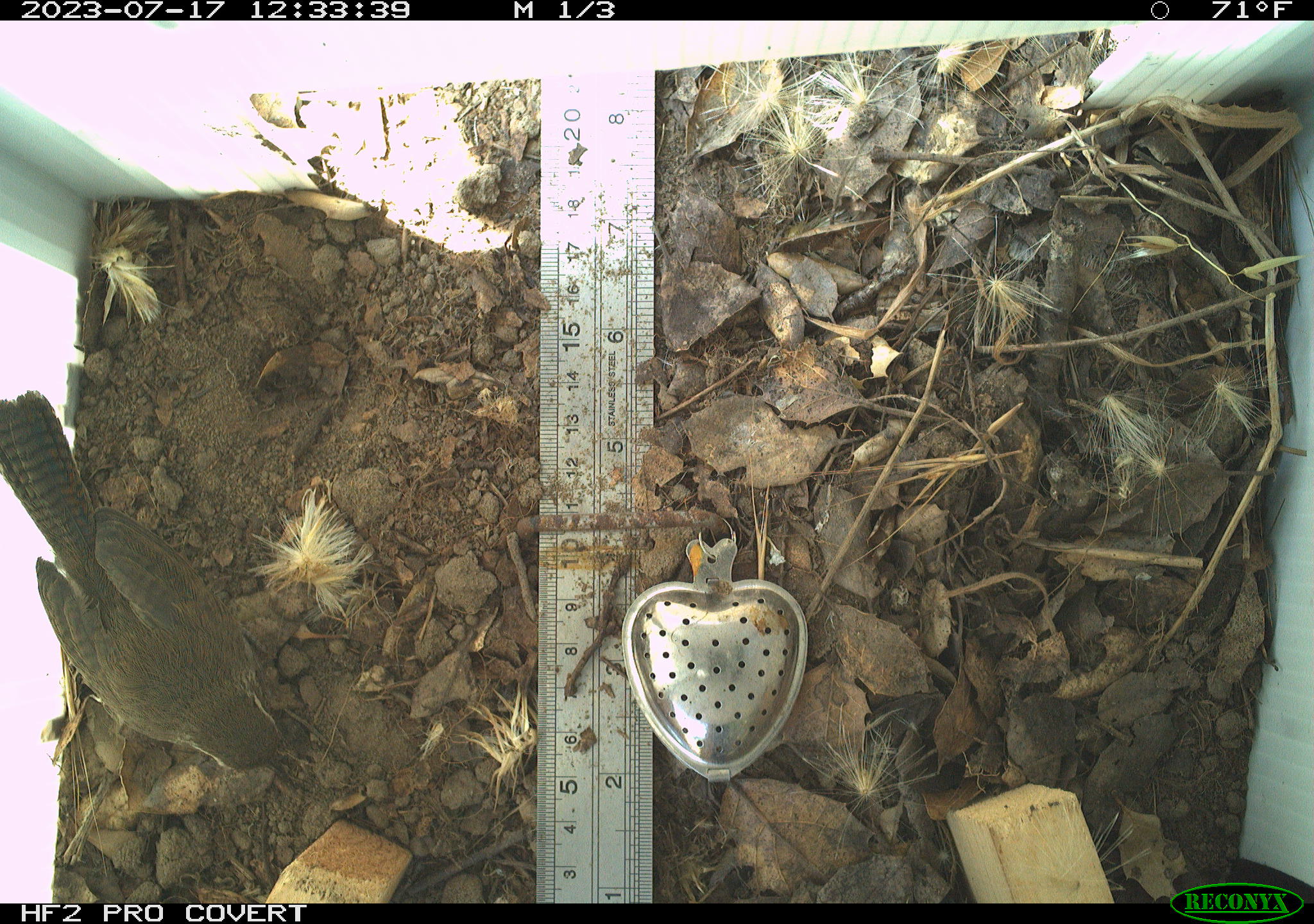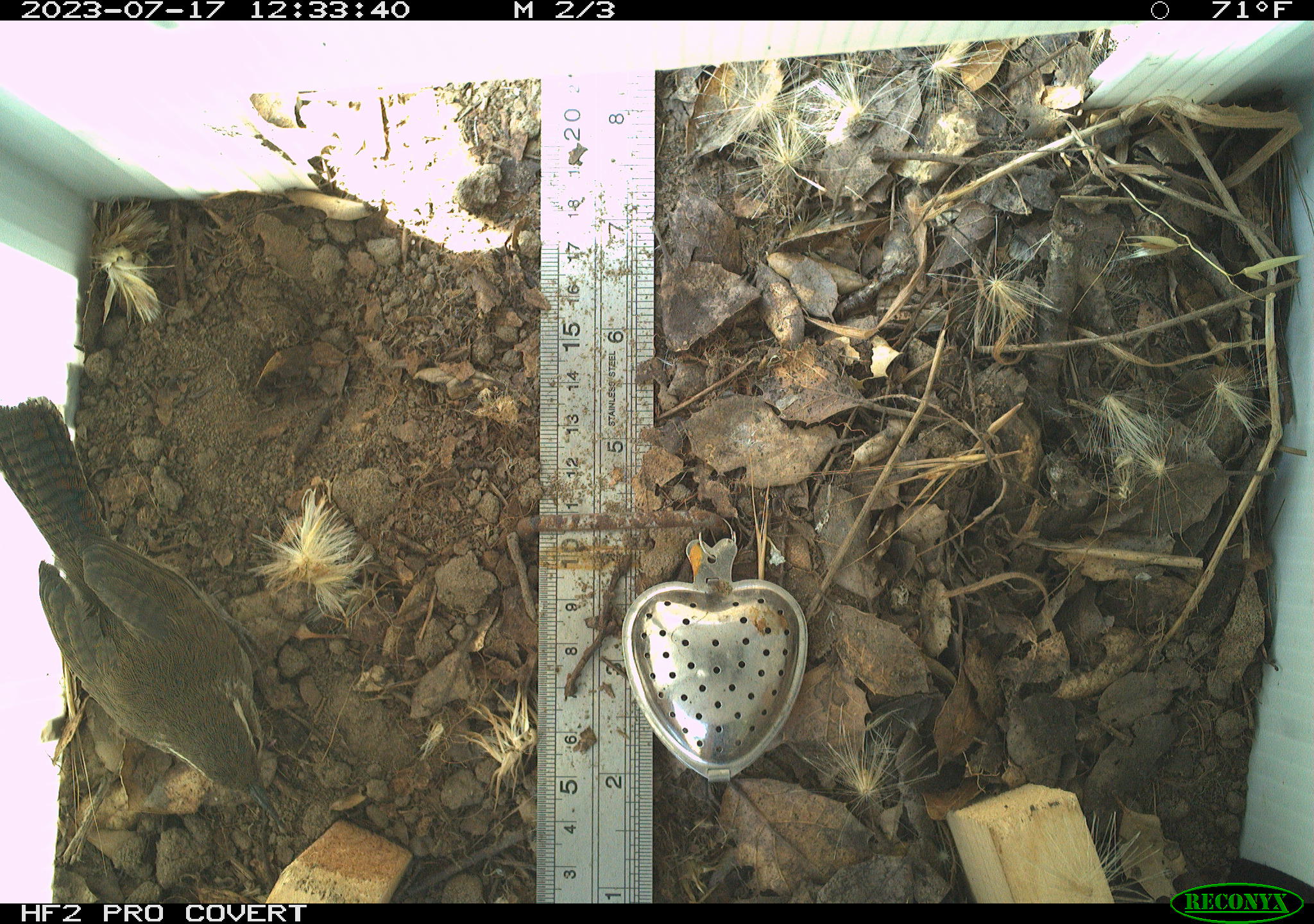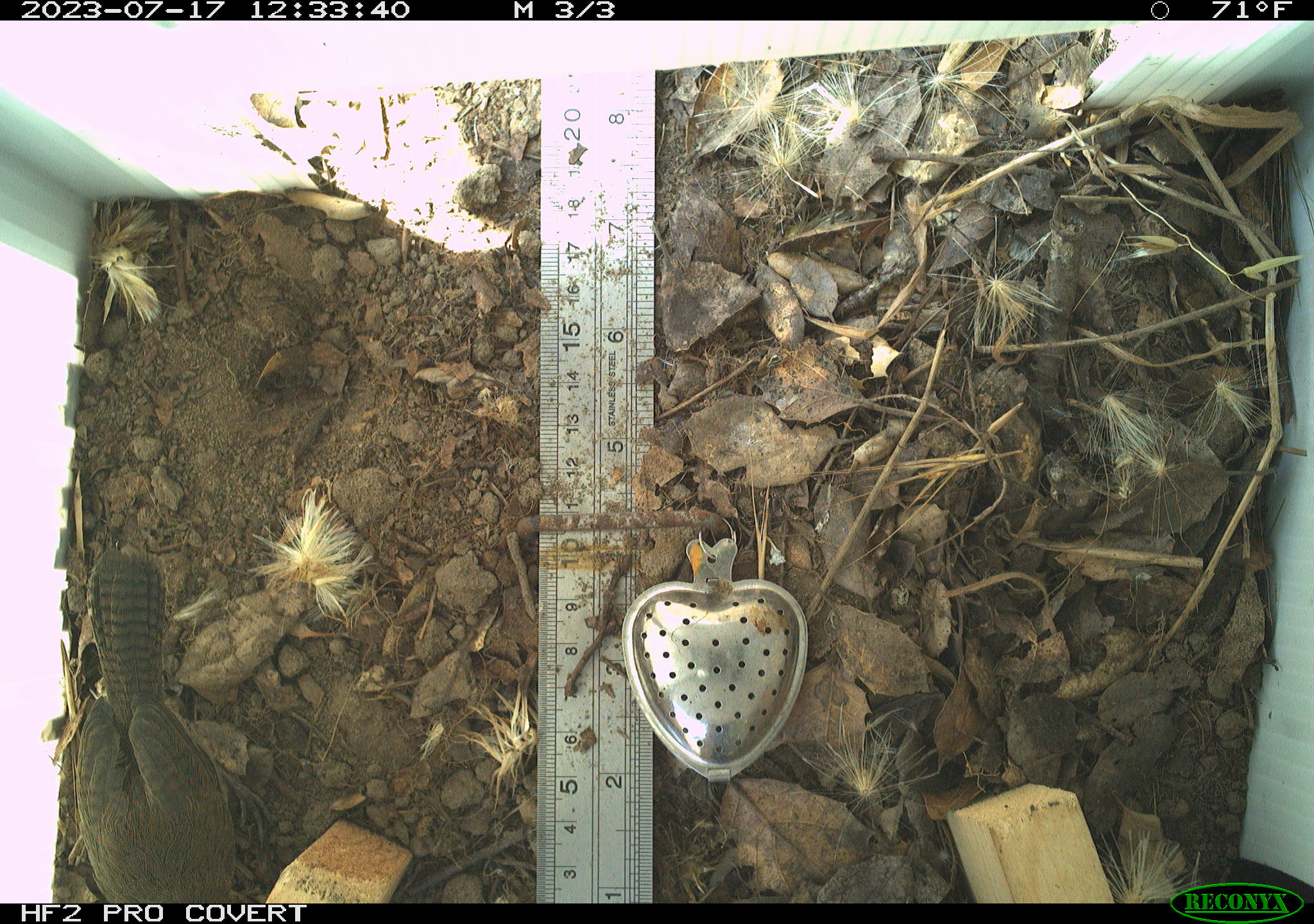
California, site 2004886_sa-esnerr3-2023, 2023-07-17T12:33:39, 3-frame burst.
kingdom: Animalia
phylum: Chordata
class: Aves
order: Passeriformes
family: Troglodytidae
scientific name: Troglodytidae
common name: wren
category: troglodytidae family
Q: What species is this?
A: Troglodytidae family (wren) (Troglodytidae).